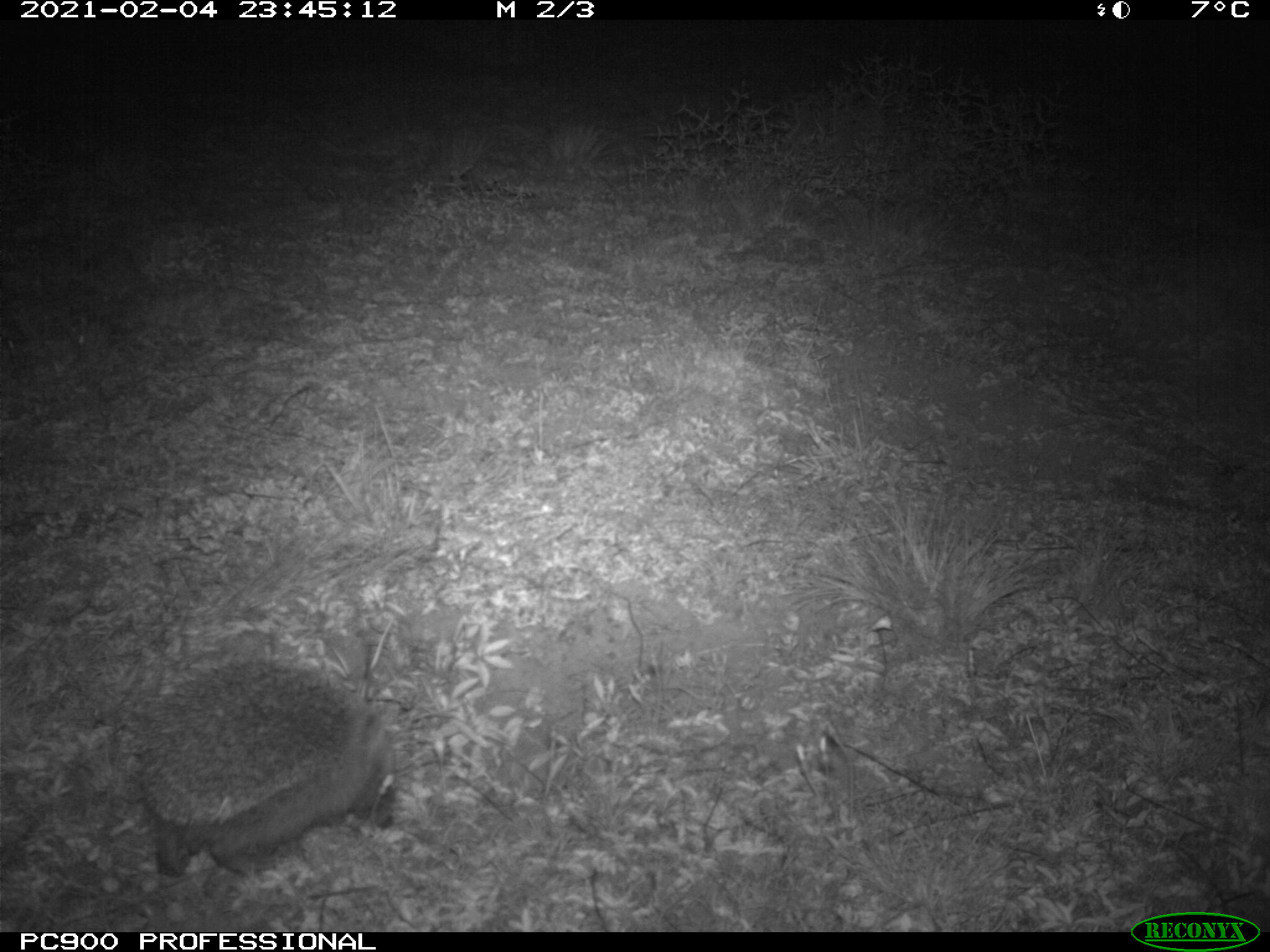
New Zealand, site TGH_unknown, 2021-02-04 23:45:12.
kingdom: Animalia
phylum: Chordata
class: Mammalia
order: Eulipotyphla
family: Erinaceidae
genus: Erinaceus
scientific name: Erinaceus europaeus europaeus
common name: european hedgehog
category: hedgehog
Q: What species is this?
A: Hedgehog (european hedgehog) (Erinaceus europaeus europaeus).